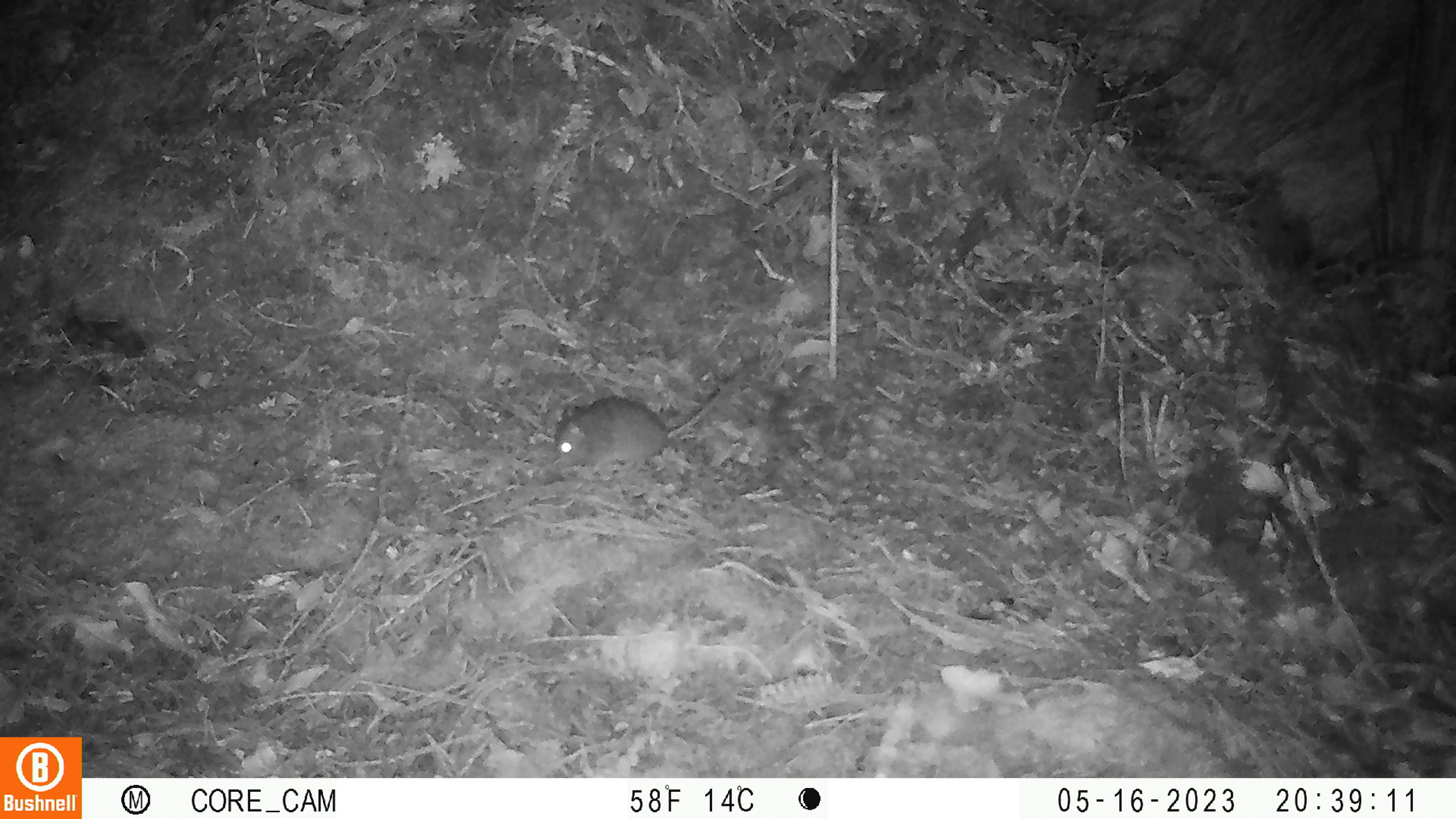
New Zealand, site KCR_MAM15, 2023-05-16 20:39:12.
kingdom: Animalia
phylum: Chordata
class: Mammalia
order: Rodentia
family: Muridae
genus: Rattus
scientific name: Rattus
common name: rat